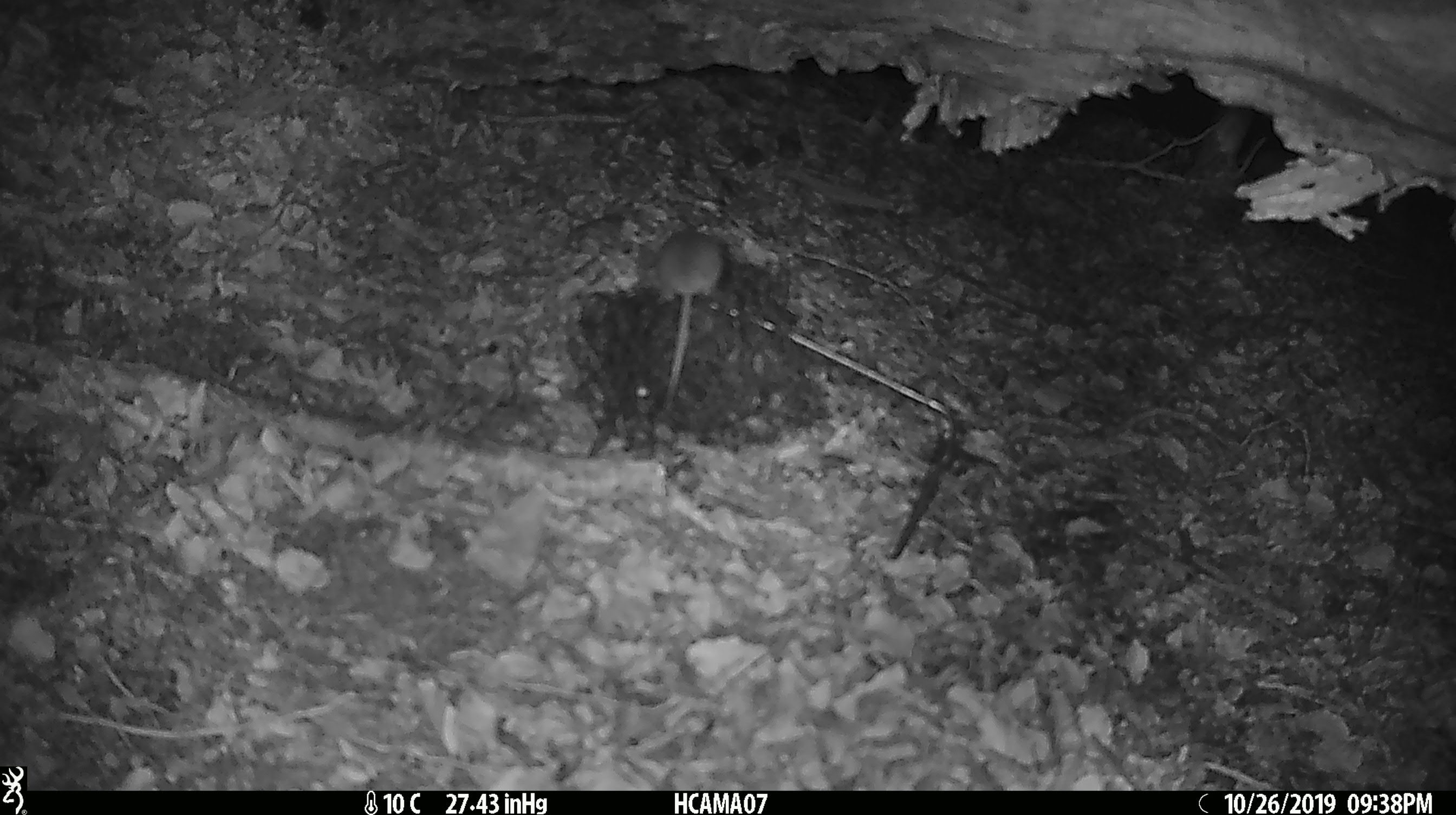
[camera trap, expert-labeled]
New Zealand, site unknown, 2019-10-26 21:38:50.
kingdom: Animalia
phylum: Chordata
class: Mammalia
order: Rodentia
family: Muridae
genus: Mus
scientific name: Mus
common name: mouse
Mouse (Mus).